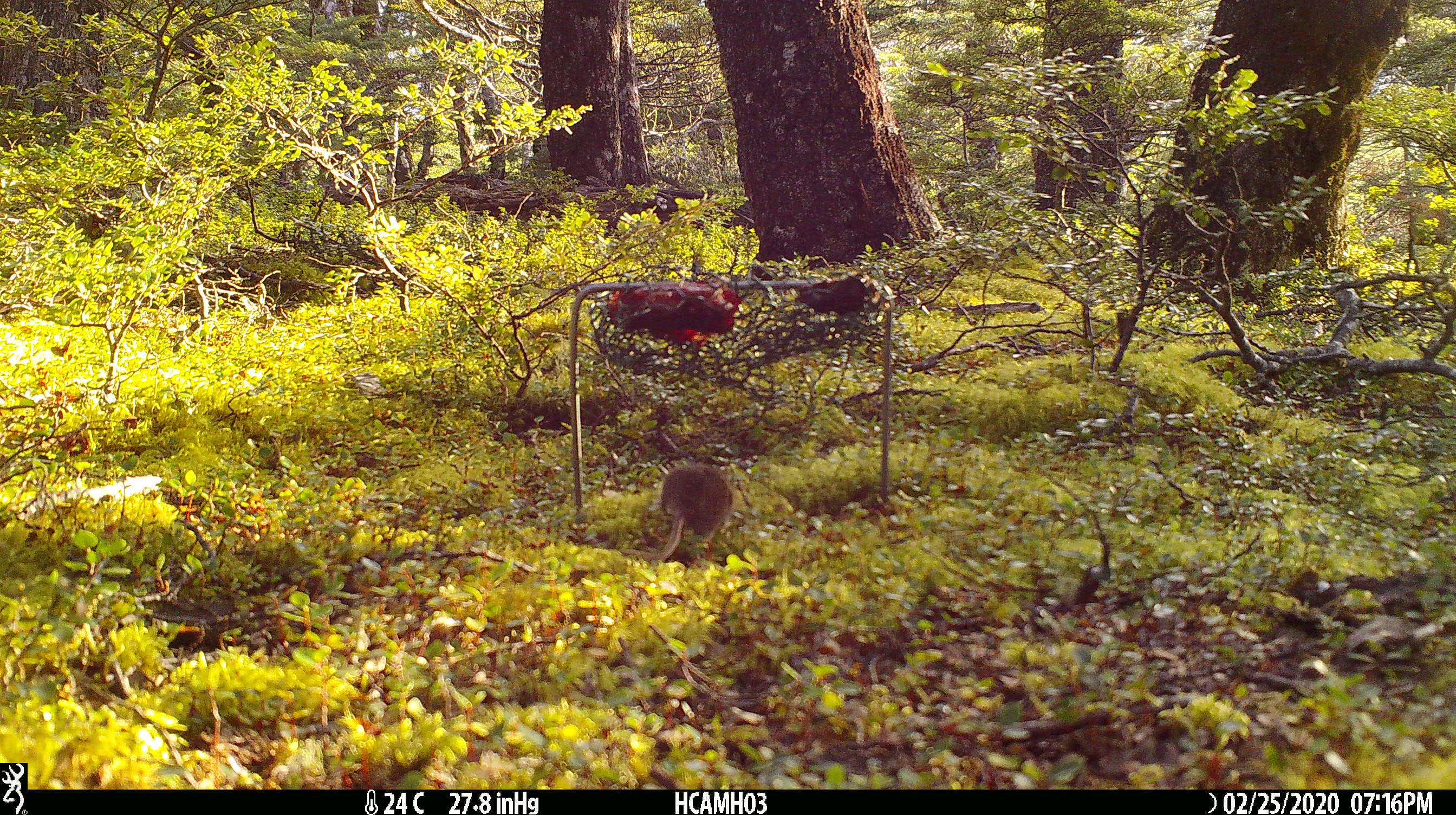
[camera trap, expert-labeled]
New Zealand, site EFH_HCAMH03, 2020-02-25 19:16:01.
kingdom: Animalia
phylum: Chordata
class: Mammalia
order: Rodentia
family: Muridae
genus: Mus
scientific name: Mus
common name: mouse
Mouse (Mus).